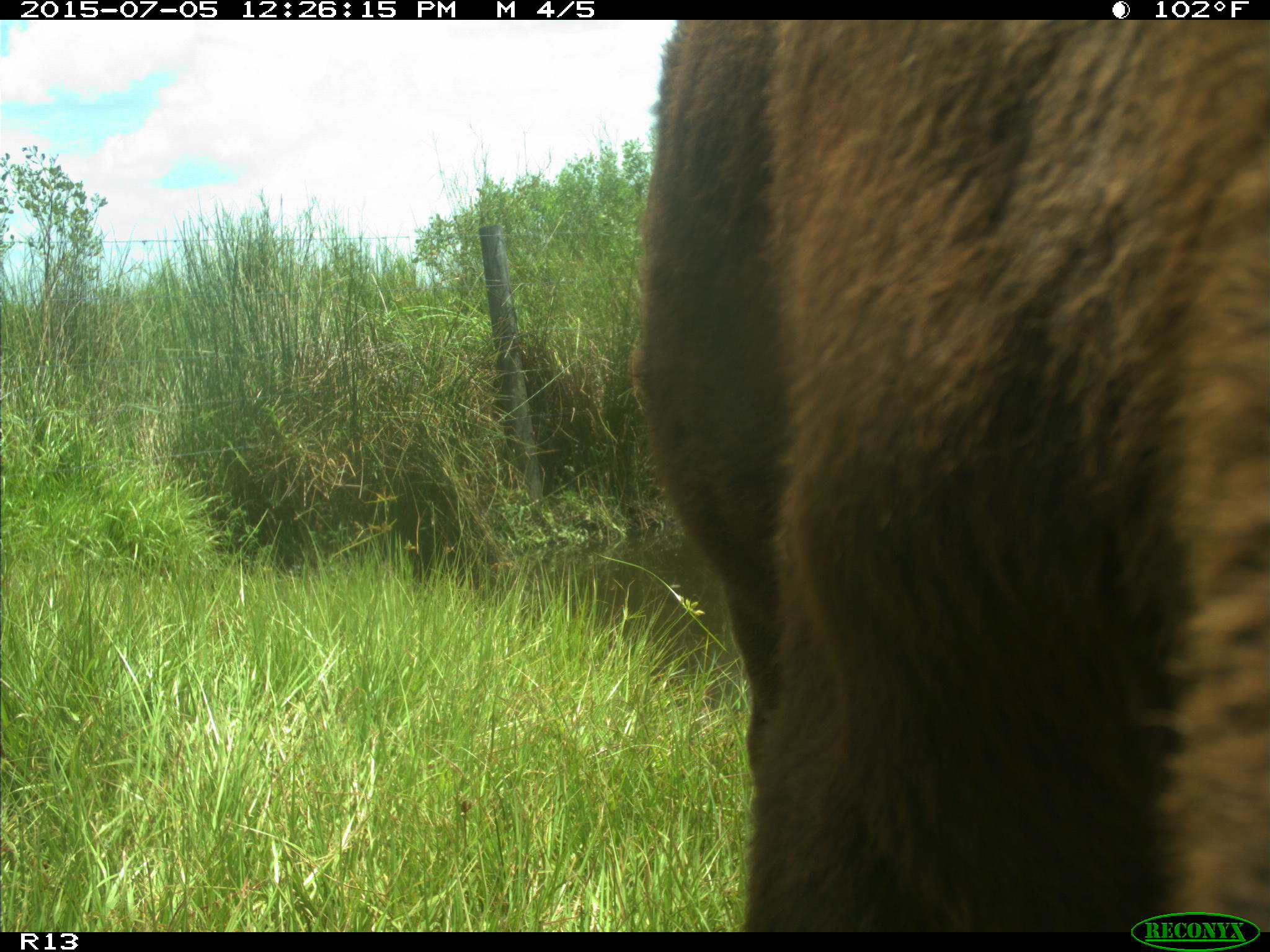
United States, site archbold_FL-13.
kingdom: Animalia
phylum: Chordata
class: Mammalia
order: Artiodactyla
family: Bovidae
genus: Bos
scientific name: Bos taurus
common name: domestic cow